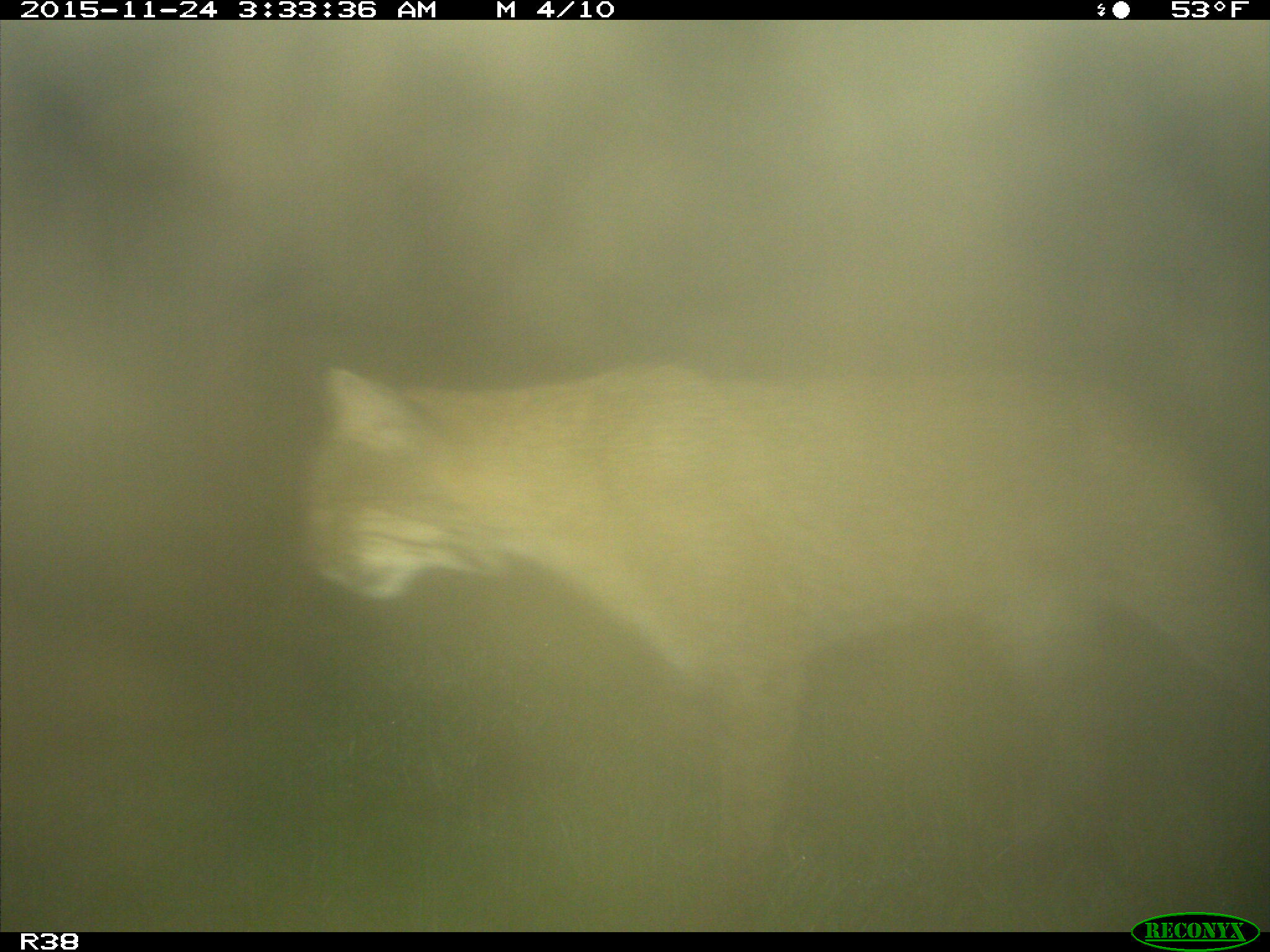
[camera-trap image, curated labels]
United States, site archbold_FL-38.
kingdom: Animalia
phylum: Chordata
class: Mammalia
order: Carnivora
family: Felidae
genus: Lynx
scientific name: Lynx rufus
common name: bobcat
Lynx rufus (bobcat).